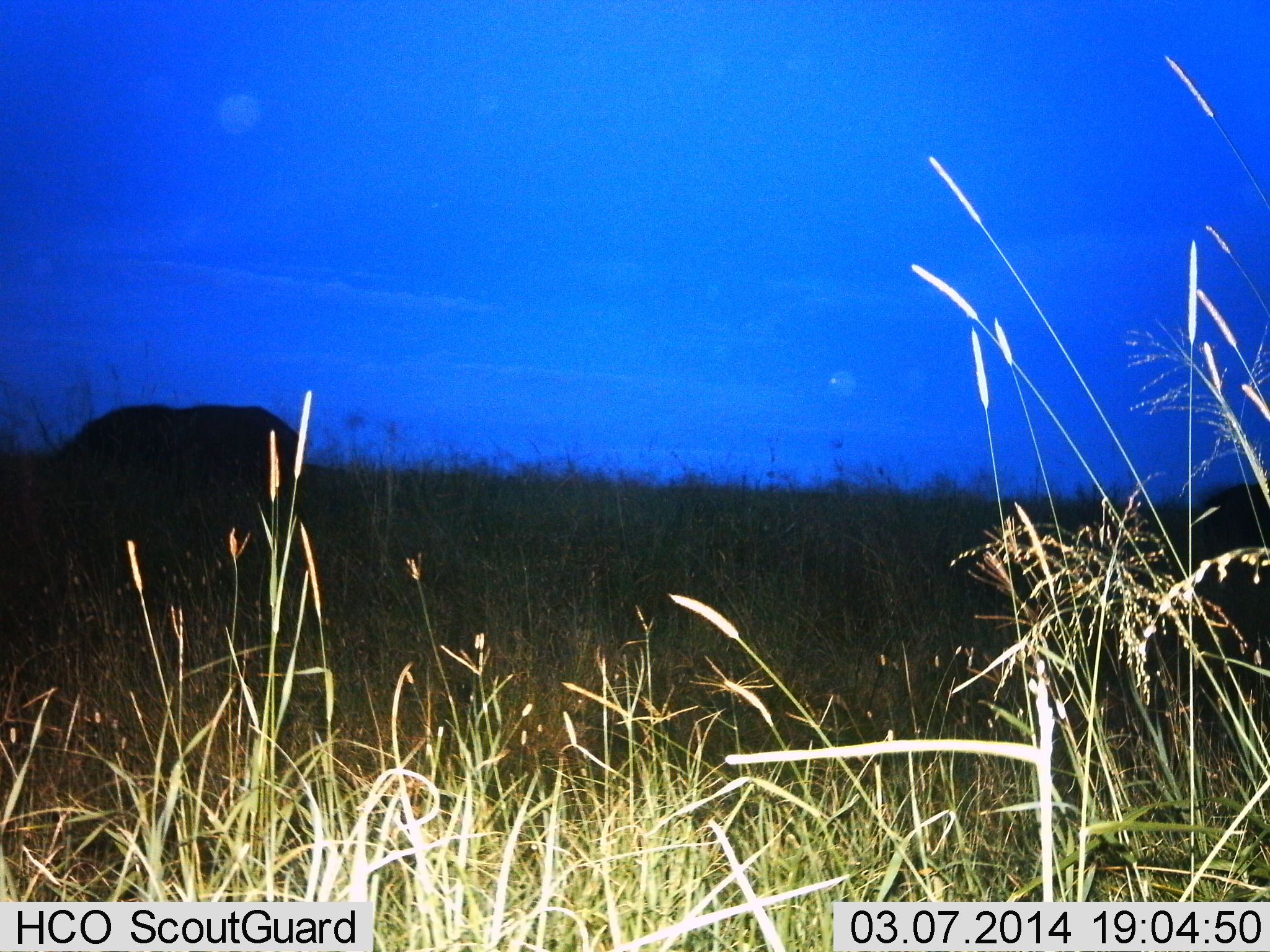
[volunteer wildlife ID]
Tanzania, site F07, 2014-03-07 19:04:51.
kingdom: Animalia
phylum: Chordata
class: Mammalia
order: Artiodactyla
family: Bovidae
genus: Syncerus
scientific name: Syncerus caffer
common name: cape buffalo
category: buffalo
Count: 2.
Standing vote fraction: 75%.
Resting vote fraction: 0%.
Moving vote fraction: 12%.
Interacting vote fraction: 0%.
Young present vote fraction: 0%.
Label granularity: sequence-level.